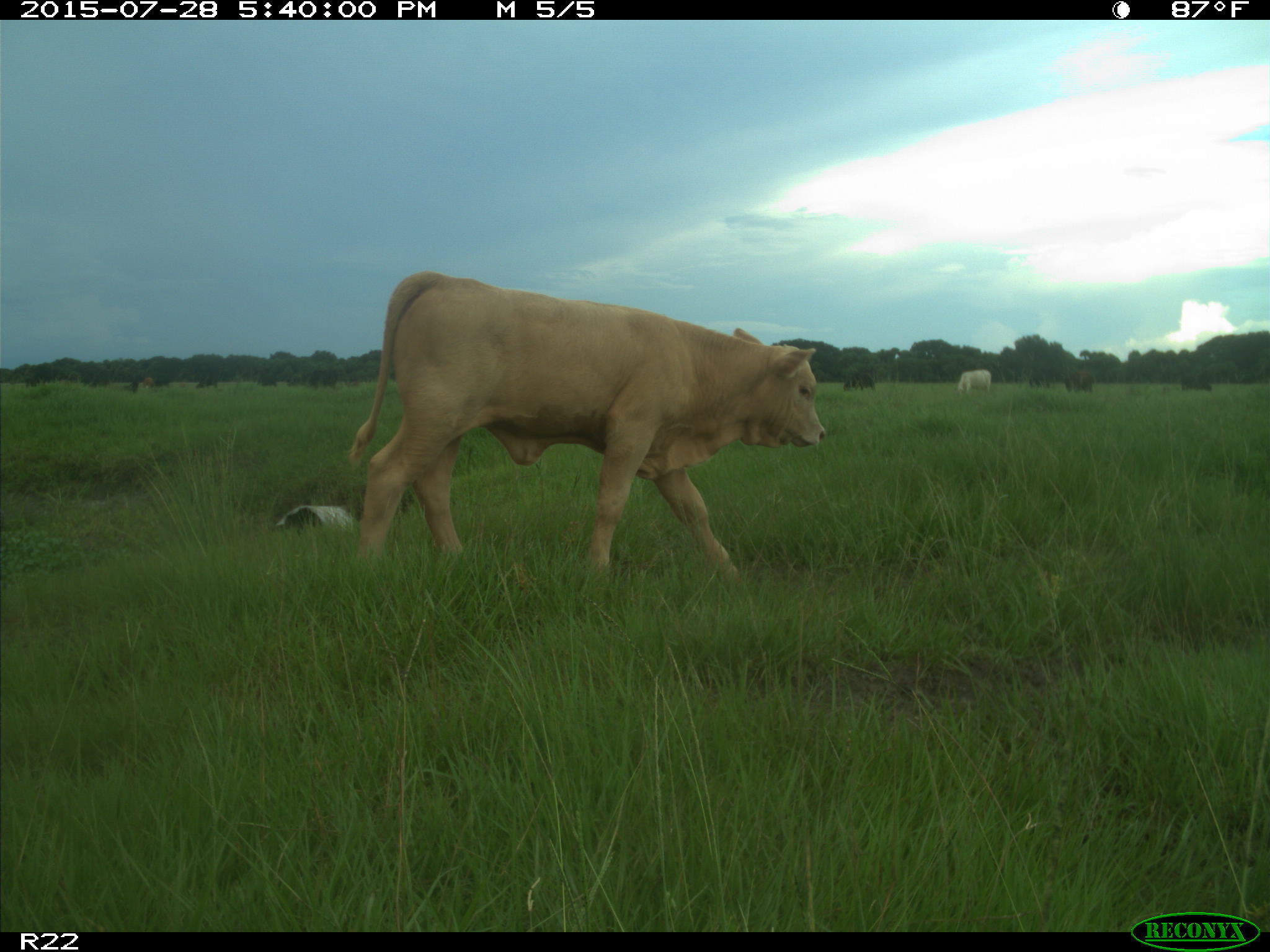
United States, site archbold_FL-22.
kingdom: Animalia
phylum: Chordata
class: Mammalia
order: Artiodactyla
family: Bovidae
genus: Bos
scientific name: Bos taurus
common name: domestic cow